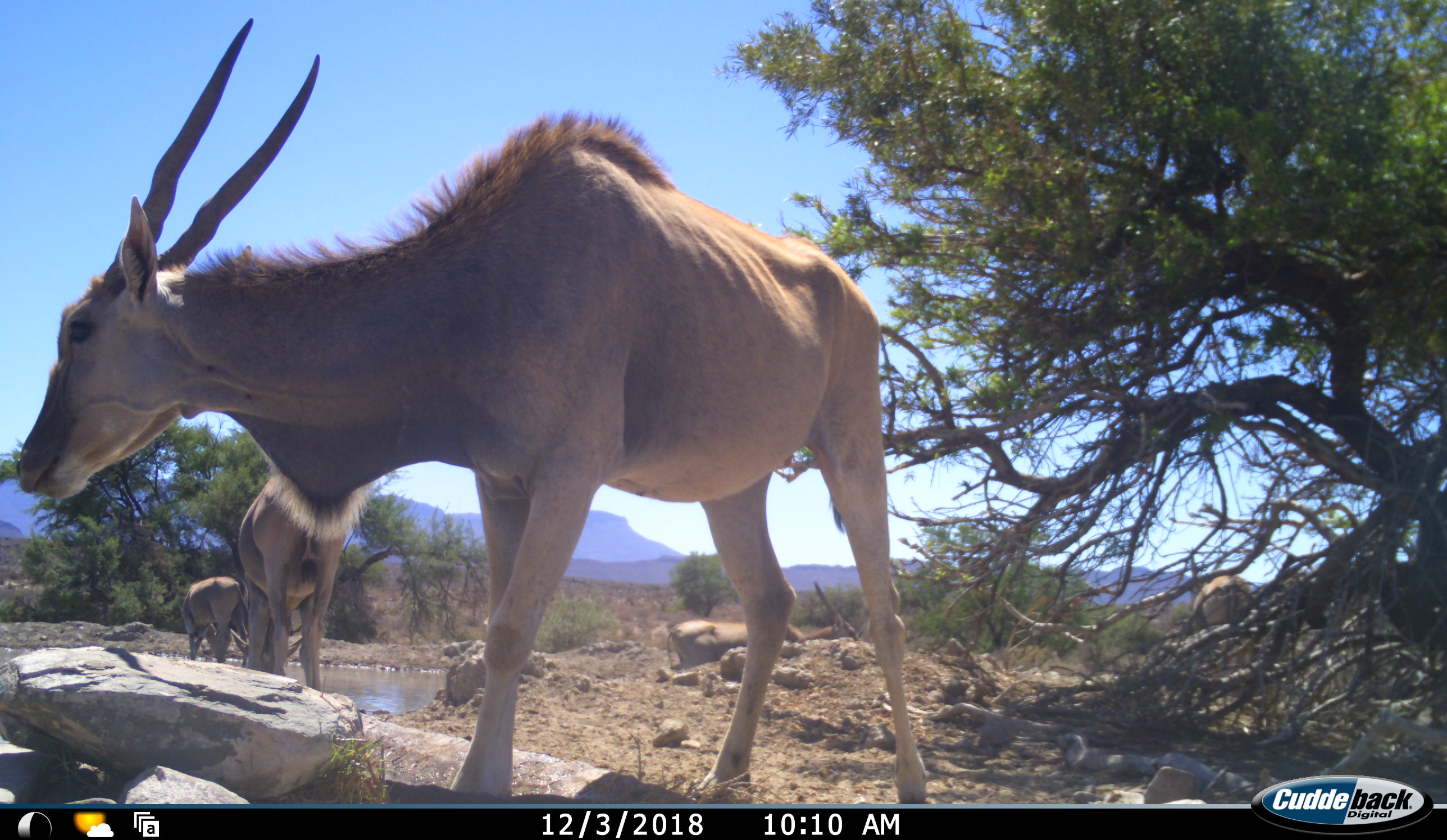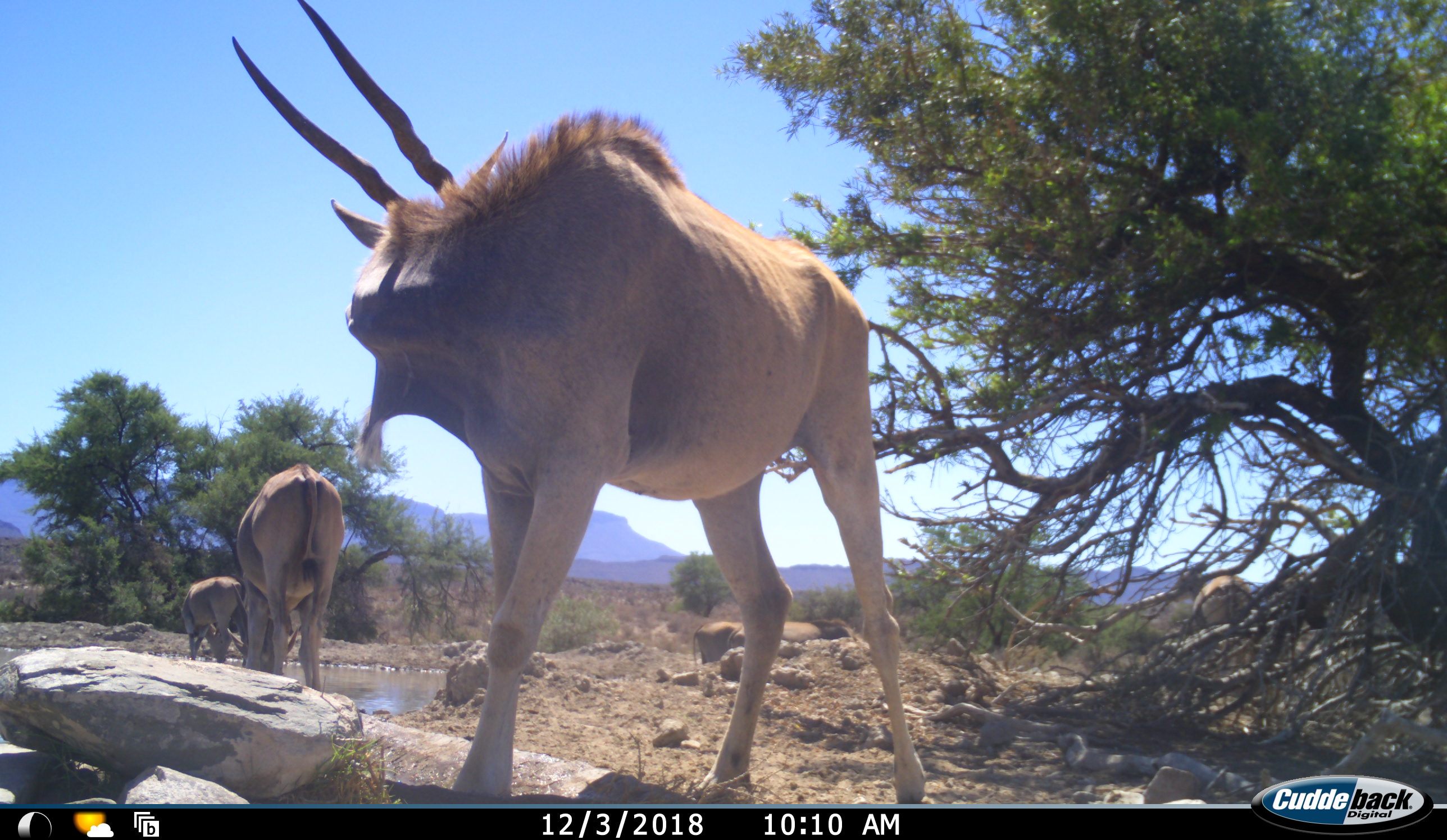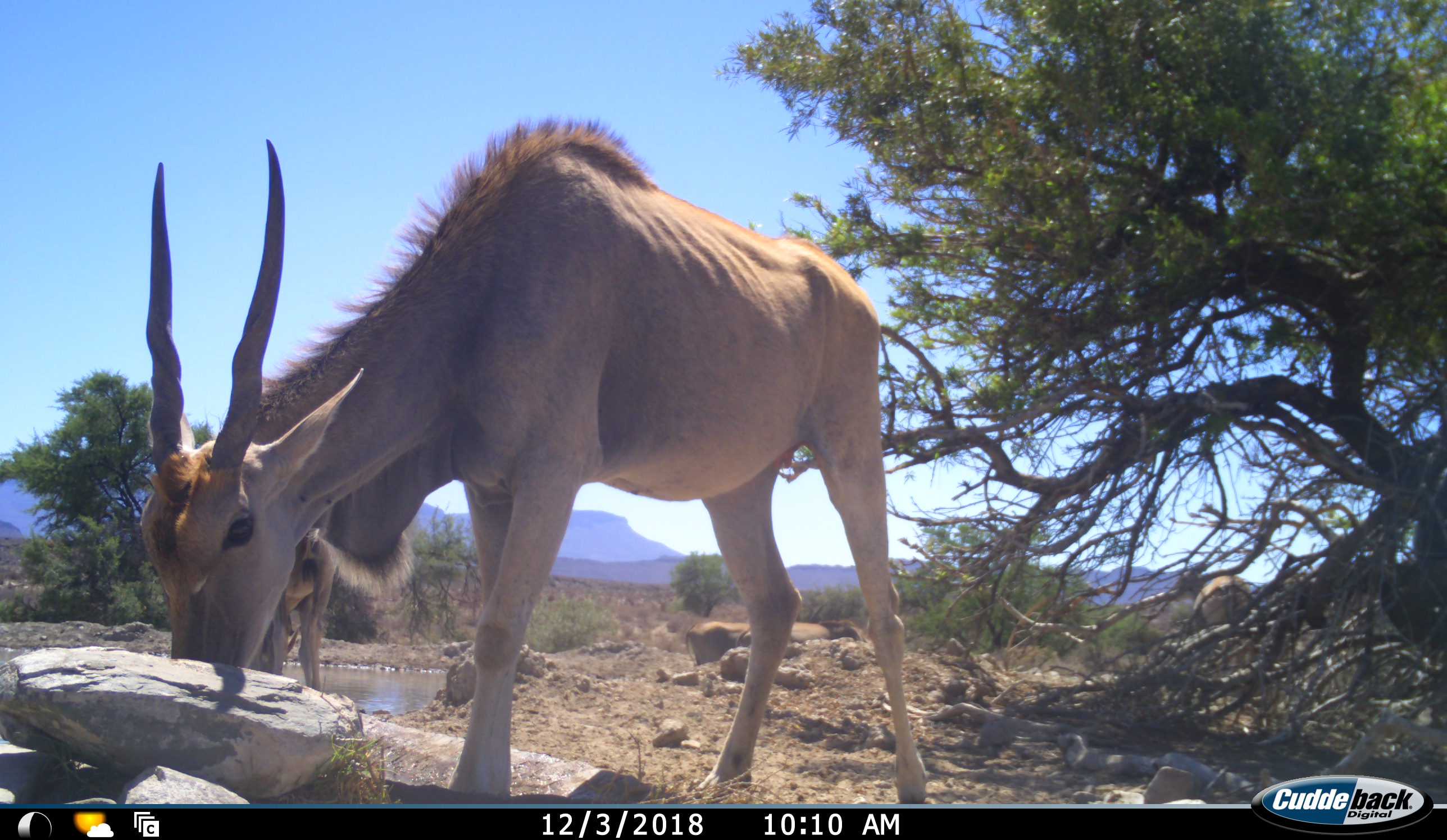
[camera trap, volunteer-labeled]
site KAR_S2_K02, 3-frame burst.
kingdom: Animalia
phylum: Chordata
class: Mammalia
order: Artiodactyla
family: Bovidae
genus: Tragelaphus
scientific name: Tragelaphus oryx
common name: eland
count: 5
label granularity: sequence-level